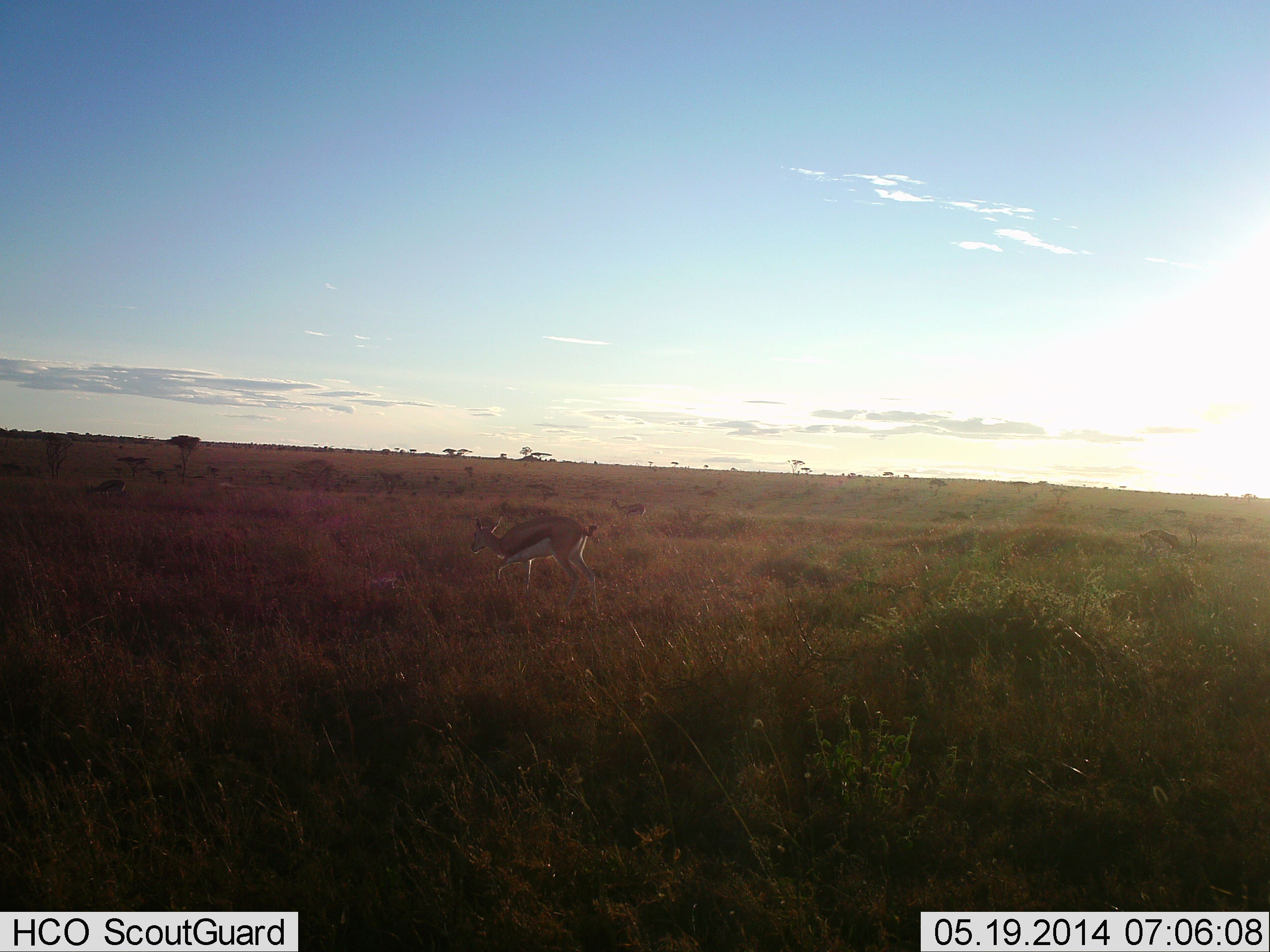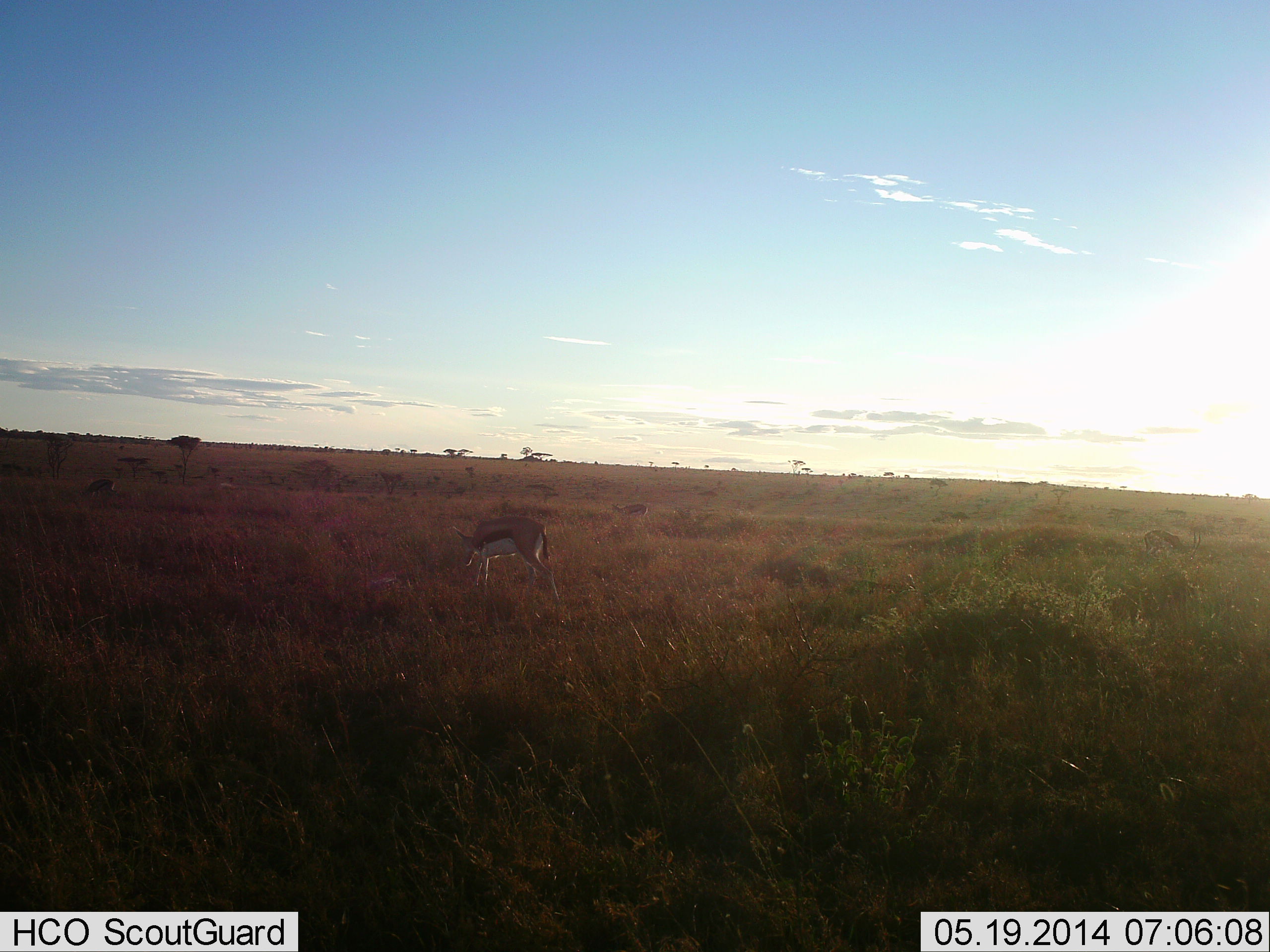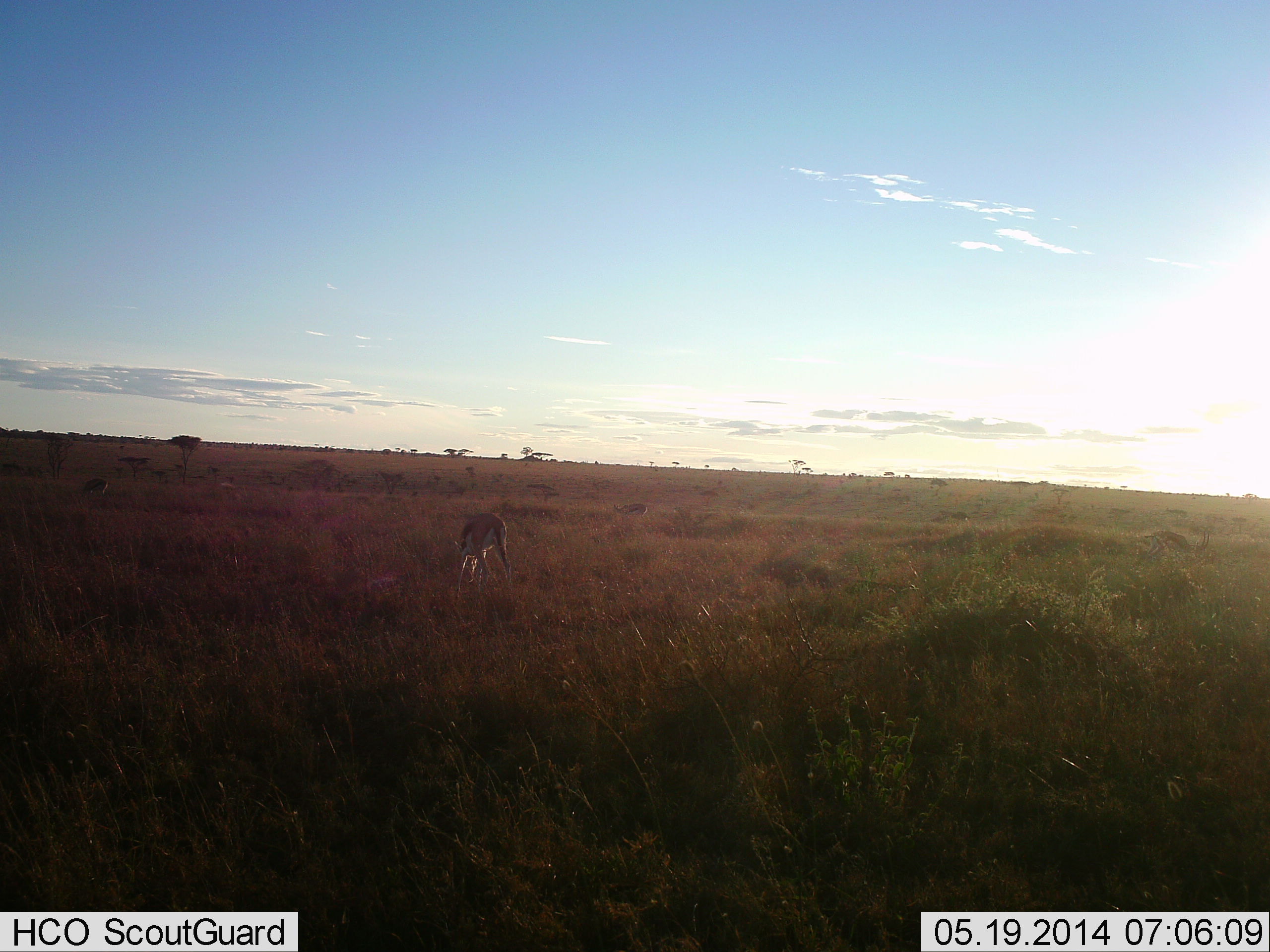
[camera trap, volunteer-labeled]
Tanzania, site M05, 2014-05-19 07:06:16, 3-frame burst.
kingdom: Animalia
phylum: Chordata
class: Mammalia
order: Artiodactyla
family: Bovidae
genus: Eudorcas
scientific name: Eudorcas thomsonii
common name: thomson's gazelle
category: gazellethomsons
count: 3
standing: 10%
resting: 0%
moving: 30%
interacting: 0%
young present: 0%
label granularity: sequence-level